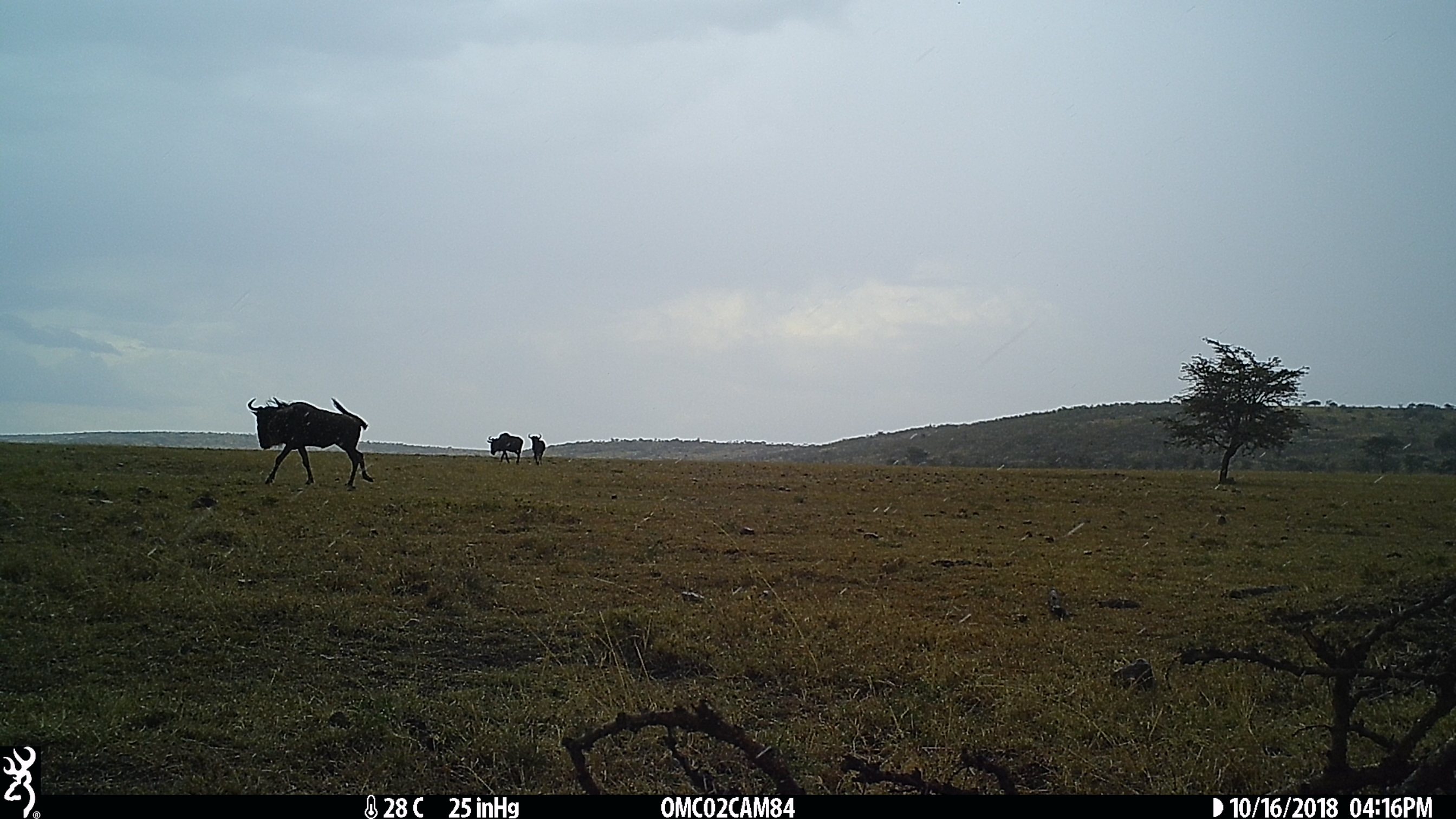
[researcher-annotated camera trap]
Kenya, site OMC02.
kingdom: Animalia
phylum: Chordata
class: Mammalia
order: Artiodactyla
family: Bovidae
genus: Connochaetes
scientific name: Connochaetes taurinus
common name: blue wildebeest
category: wildebeest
Wildebeest (blue wildebeest) (Connochaetes taurinus).